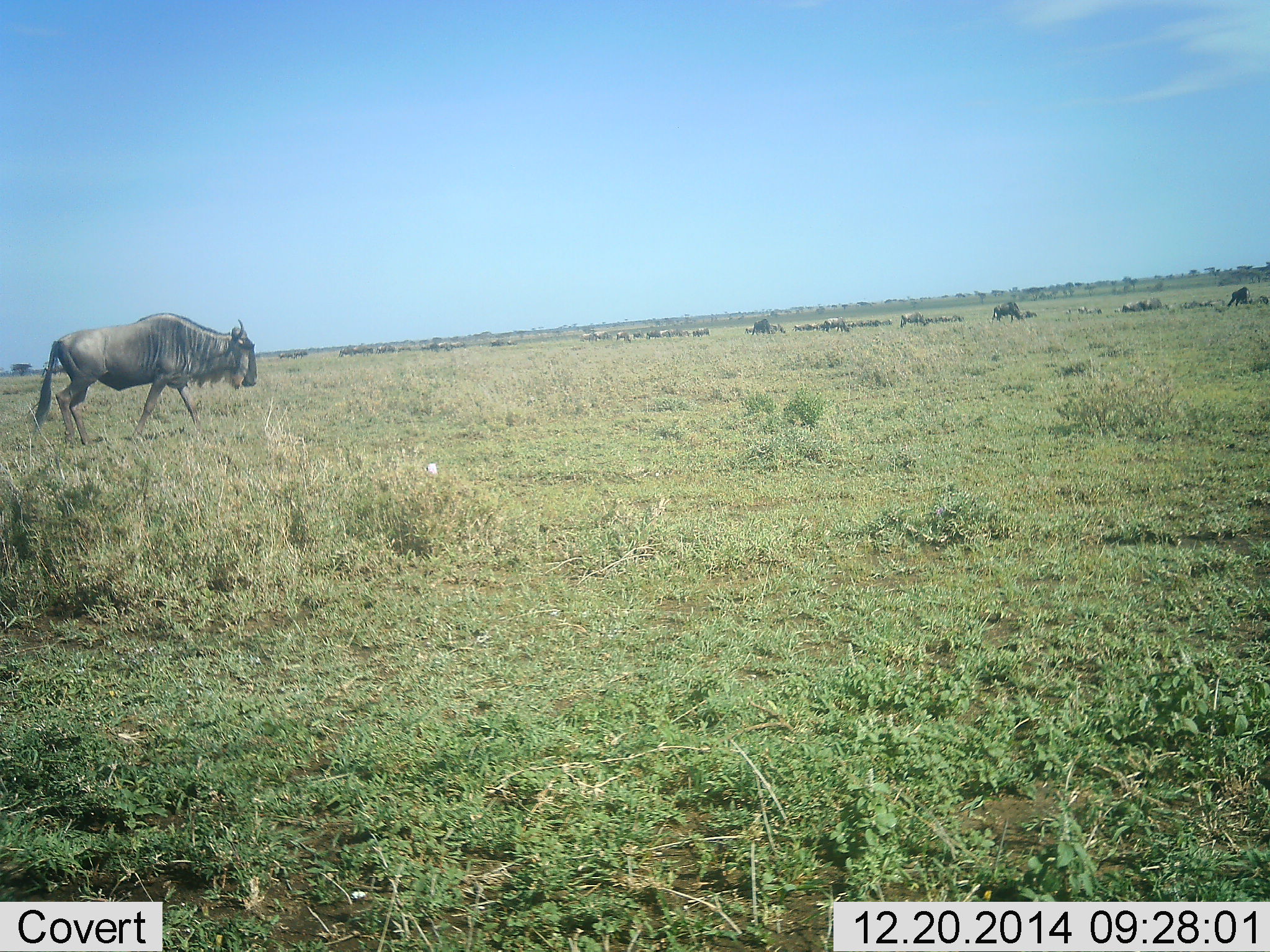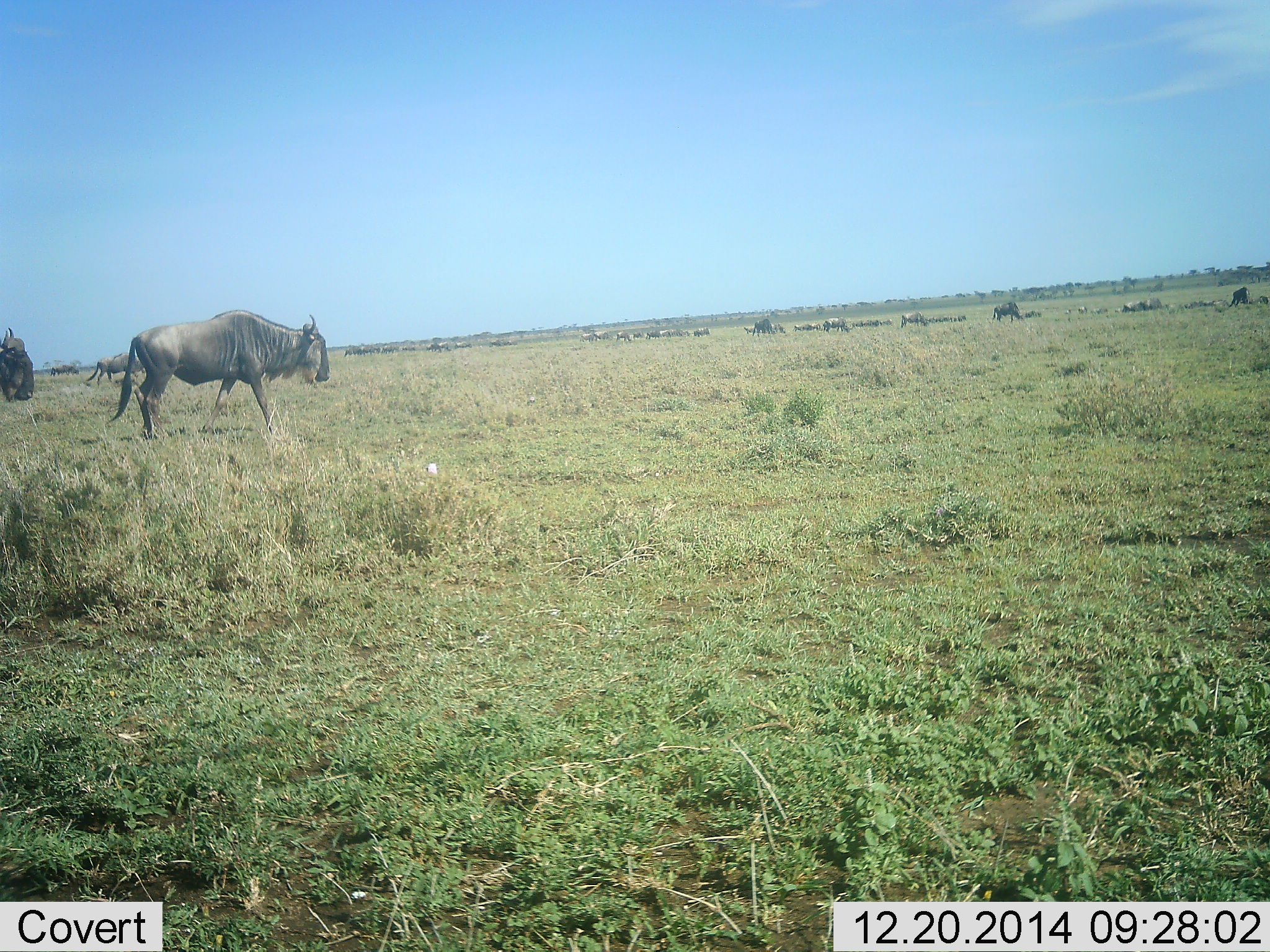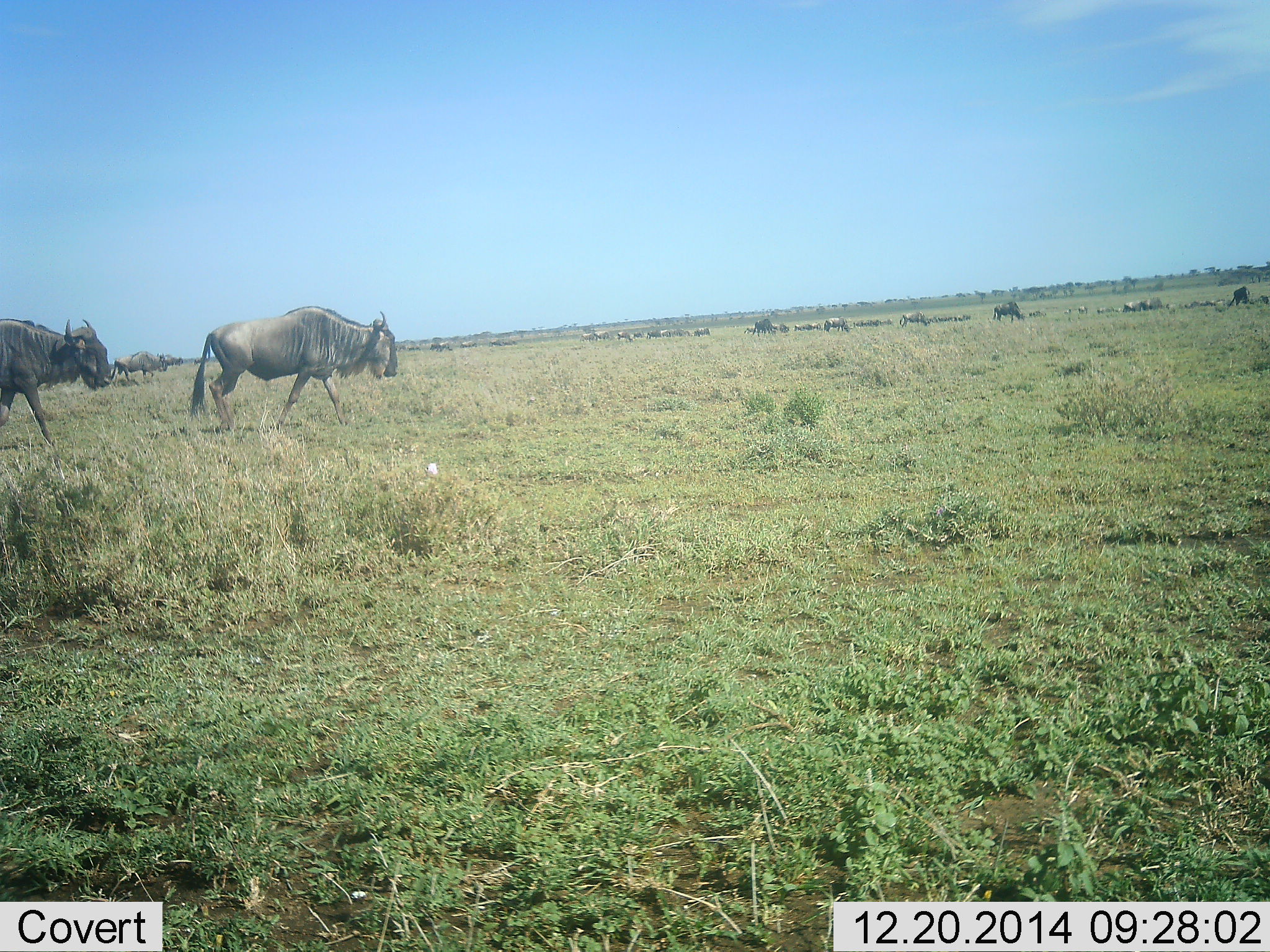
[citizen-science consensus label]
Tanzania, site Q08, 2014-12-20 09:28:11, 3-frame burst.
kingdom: Animalia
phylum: Chordata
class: Mammalia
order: Artiodactyla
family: Bovidae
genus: Connochaetes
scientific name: Connochaetes taurinus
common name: blue wildebeest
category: wildebeest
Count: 11-50.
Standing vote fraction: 20%.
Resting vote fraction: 10%.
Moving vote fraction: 100%.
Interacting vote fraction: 10%.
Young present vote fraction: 0%.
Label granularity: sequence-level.